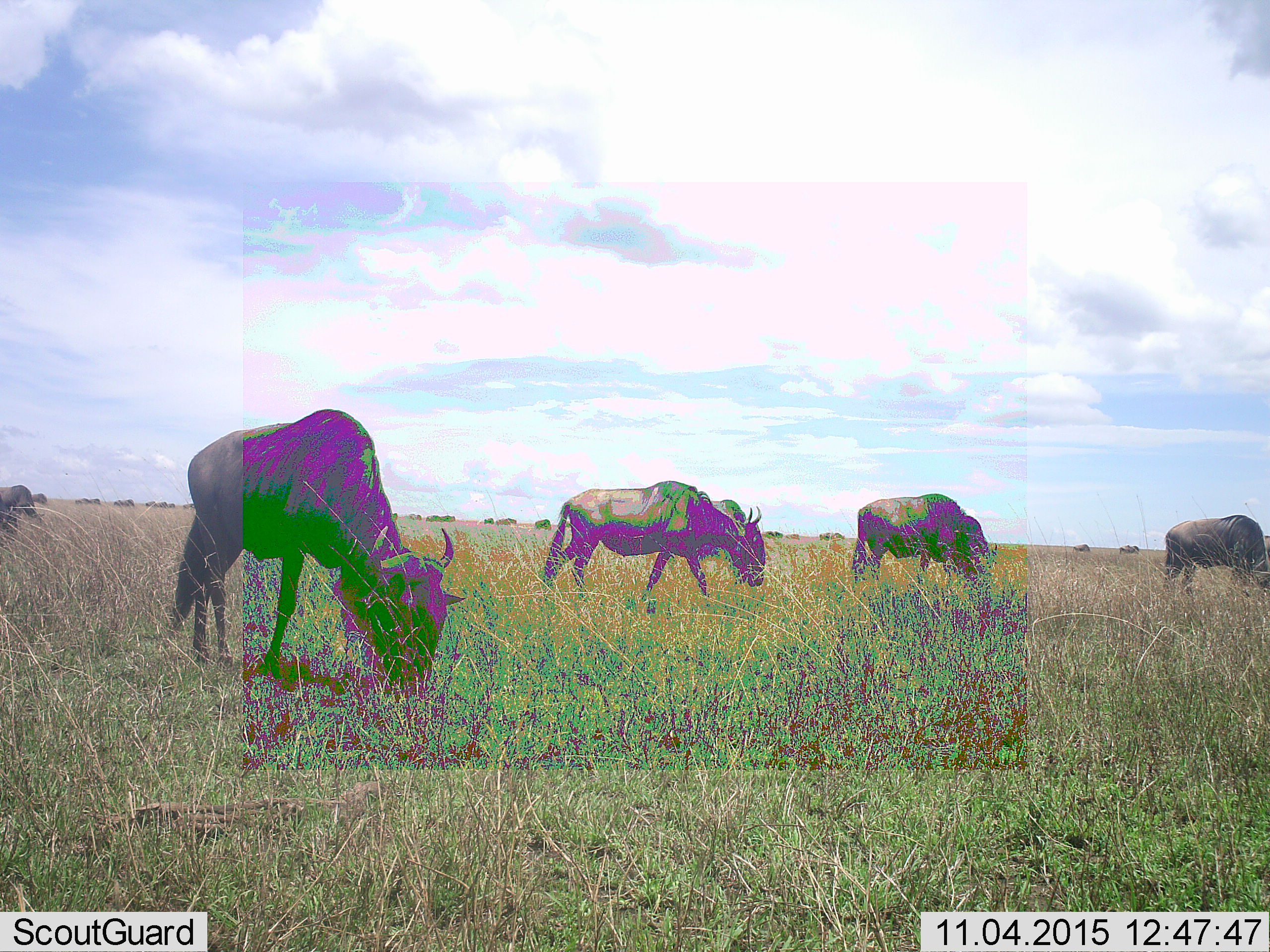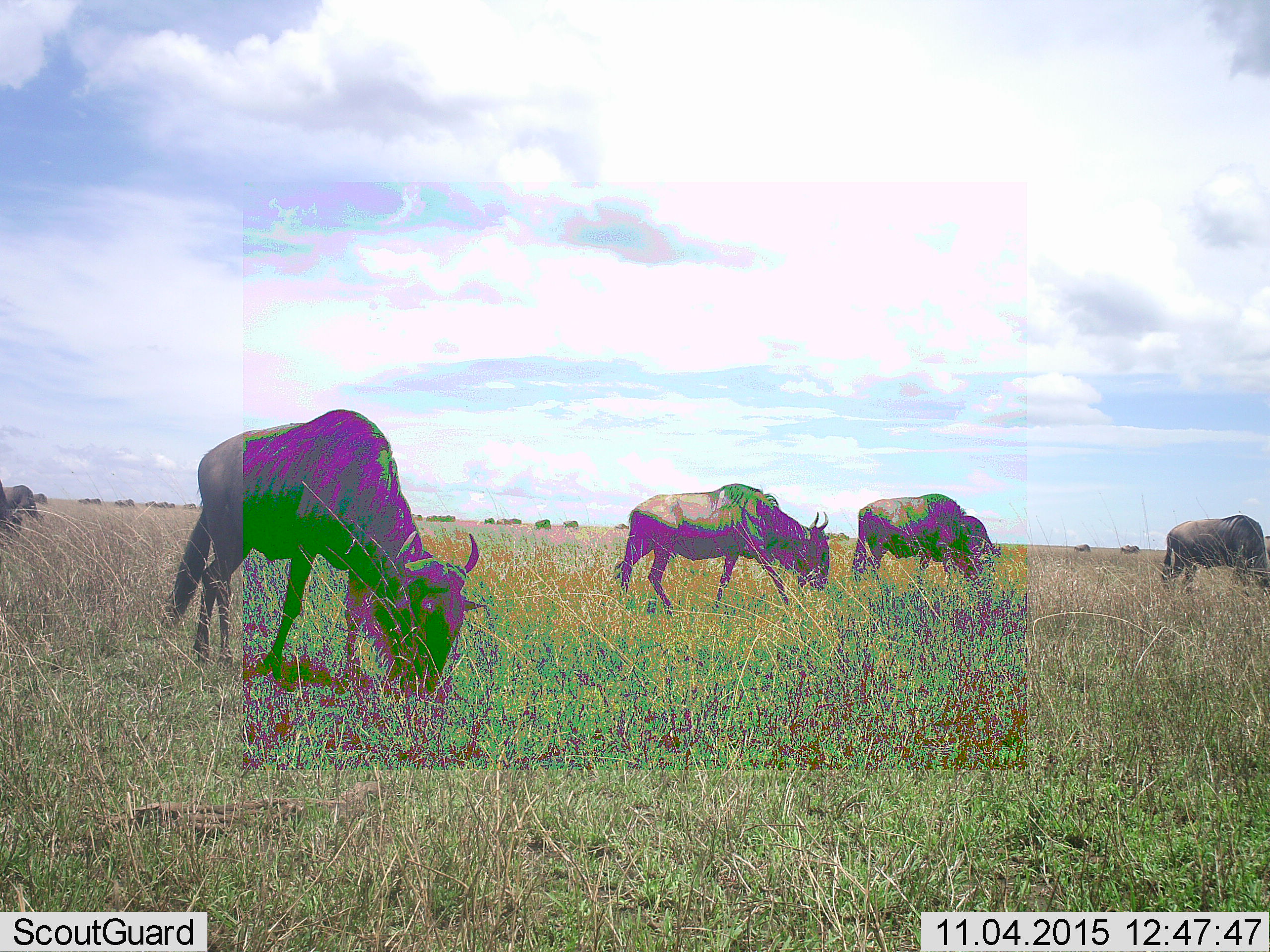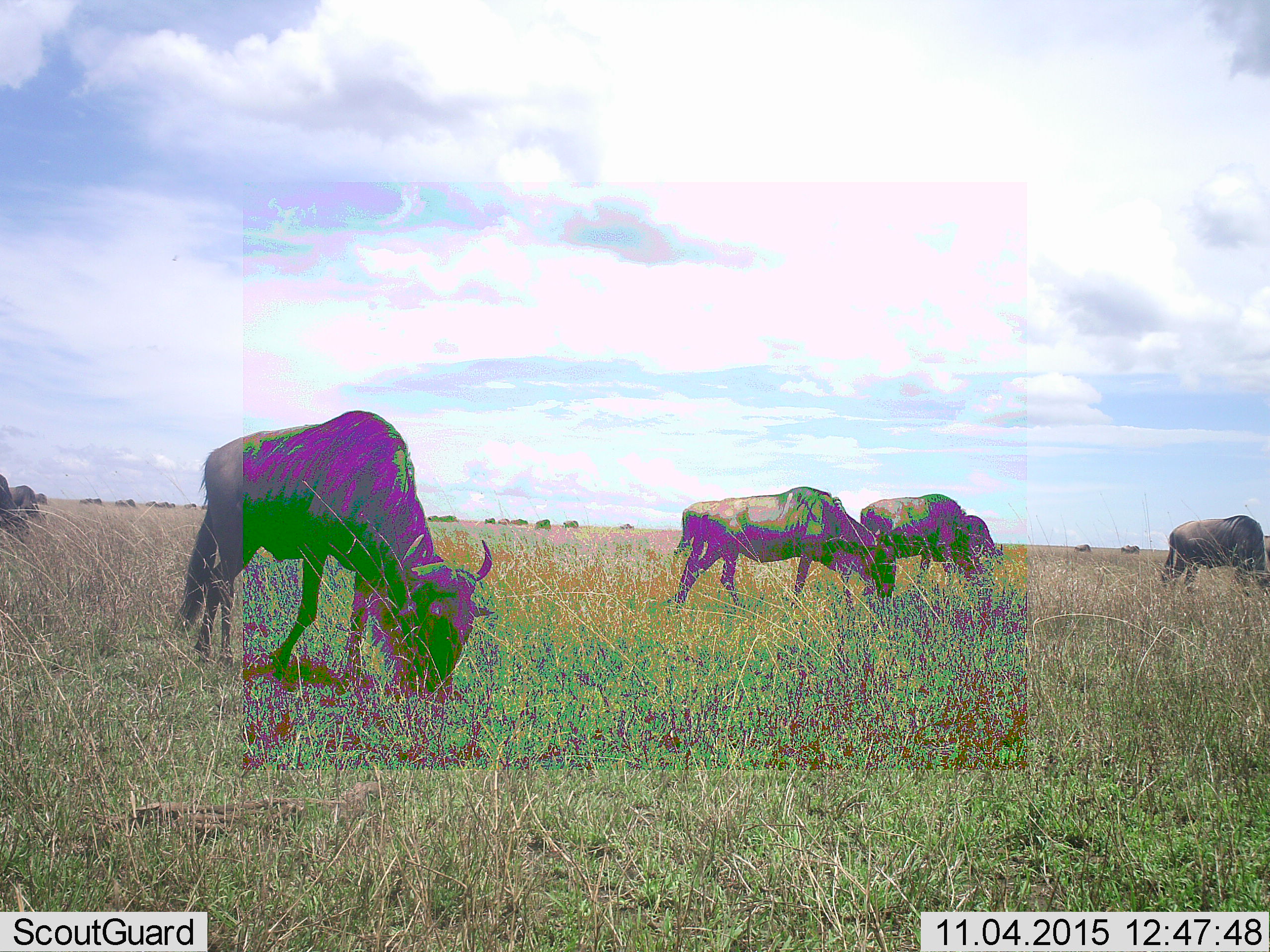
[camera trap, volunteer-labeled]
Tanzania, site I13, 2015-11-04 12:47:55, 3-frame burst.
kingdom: Animalia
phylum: Chordata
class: Mammalia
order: Artiodactyla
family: Bovidae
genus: Connochaetes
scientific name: Connochaetes taurinus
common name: blue wildebeest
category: wildebeest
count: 11-50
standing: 60%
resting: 0%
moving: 70%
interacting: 0%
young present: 10%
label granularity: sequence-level